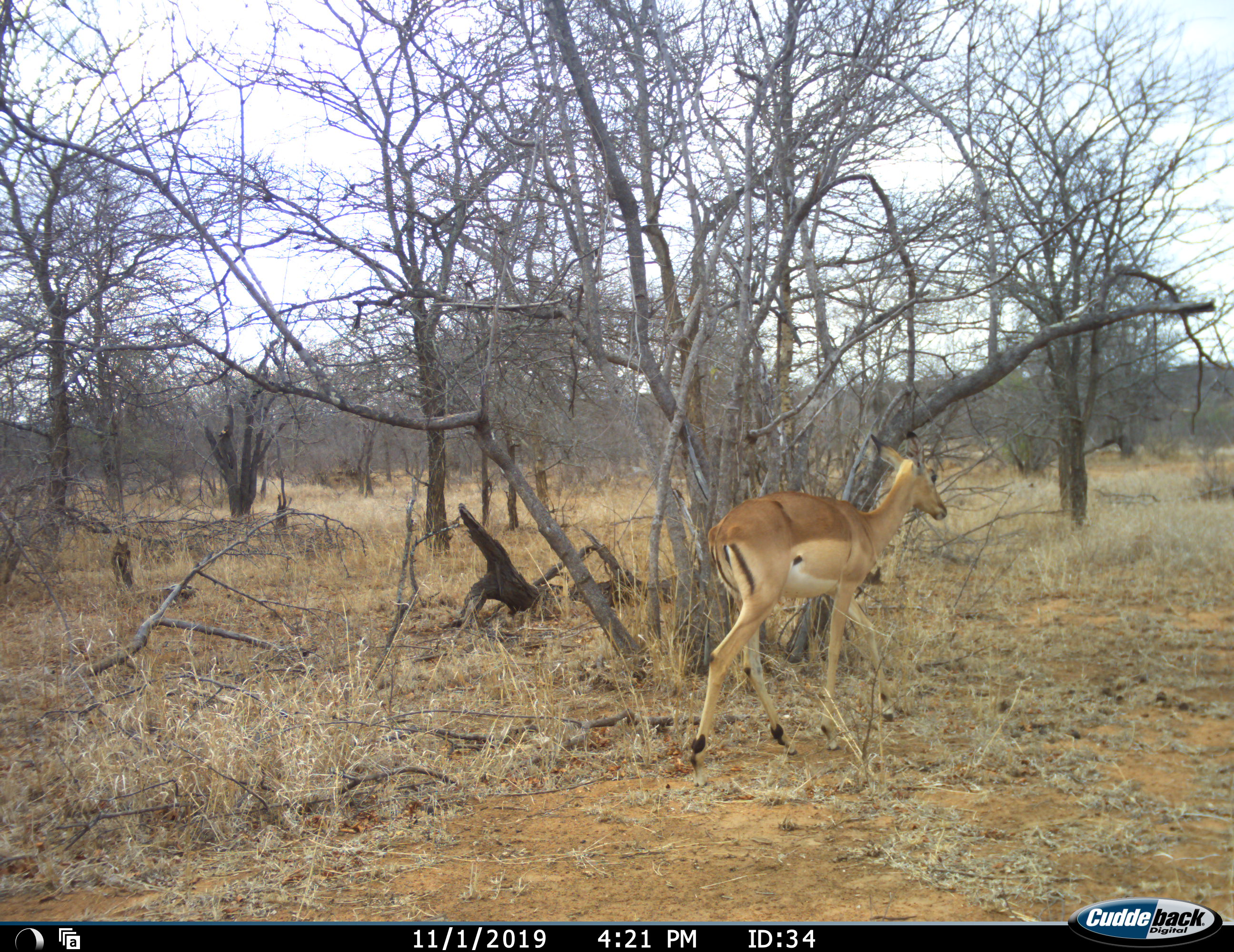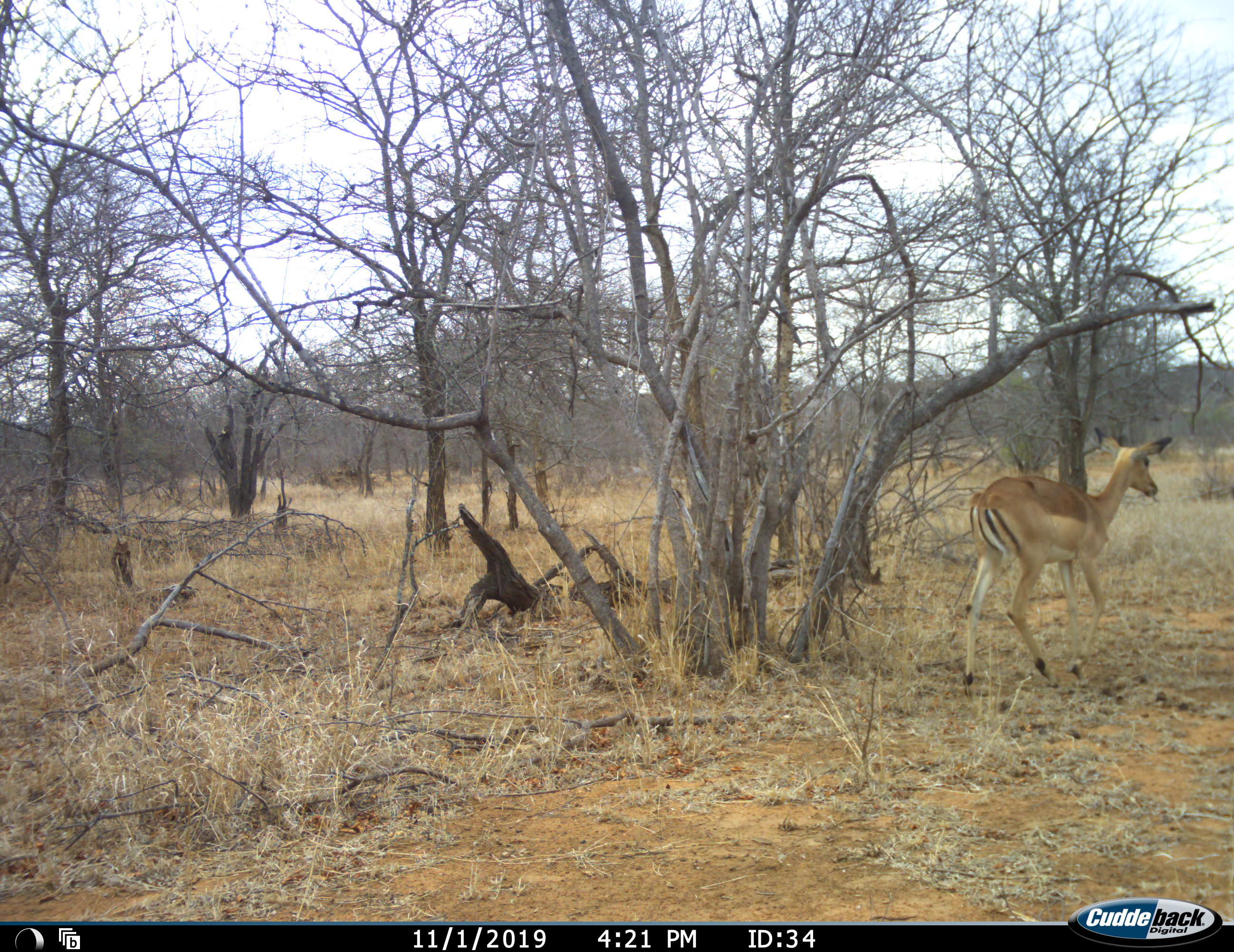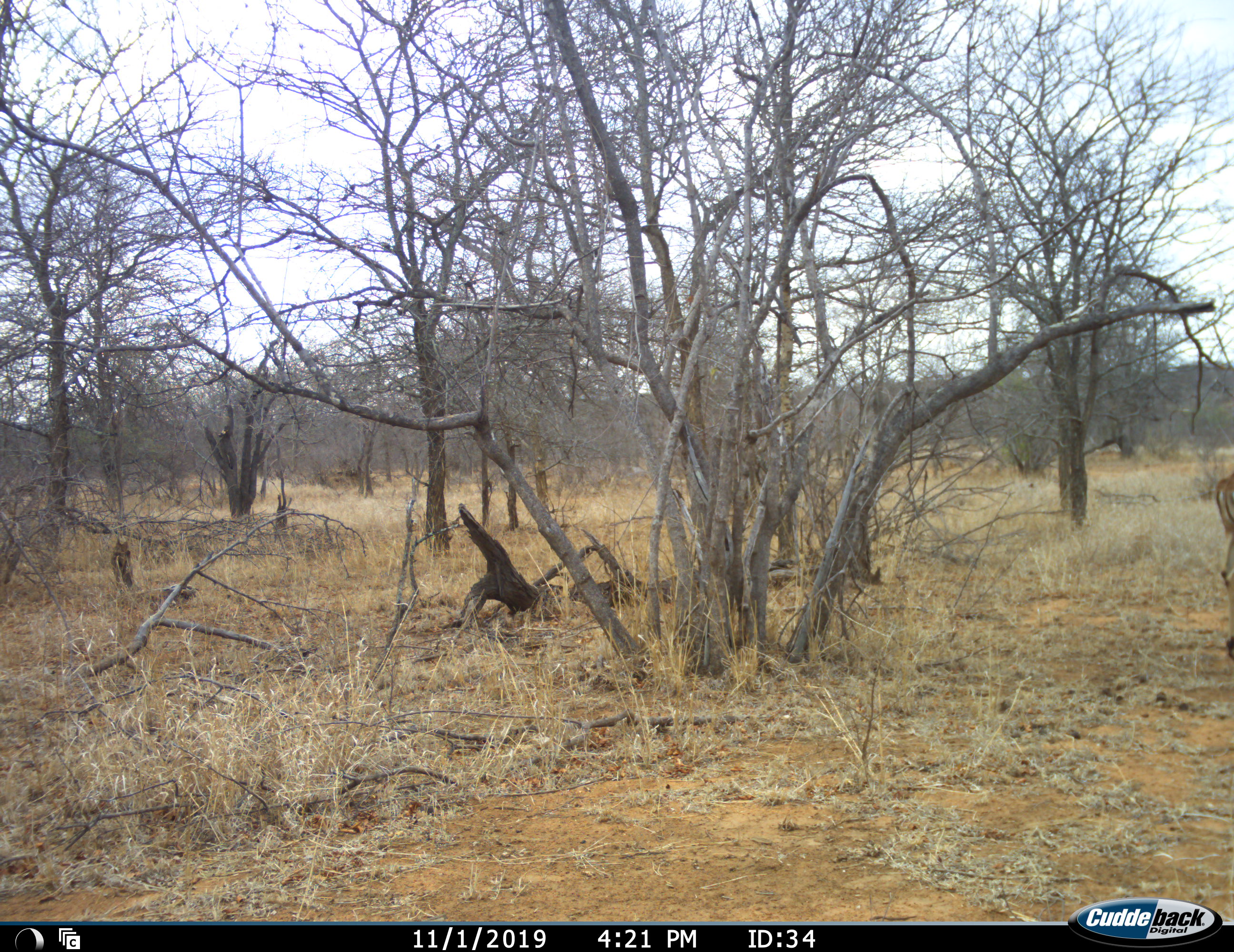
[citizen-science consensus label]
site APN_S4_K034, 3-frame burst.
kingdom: Animalia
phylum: Chordata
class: Mammalia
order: Artiodactyla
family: Bovidae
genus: Aepyceros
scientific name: Aepyceros melampus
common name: impala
Impala (Aepyceros melampus), count 1. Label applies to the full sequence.